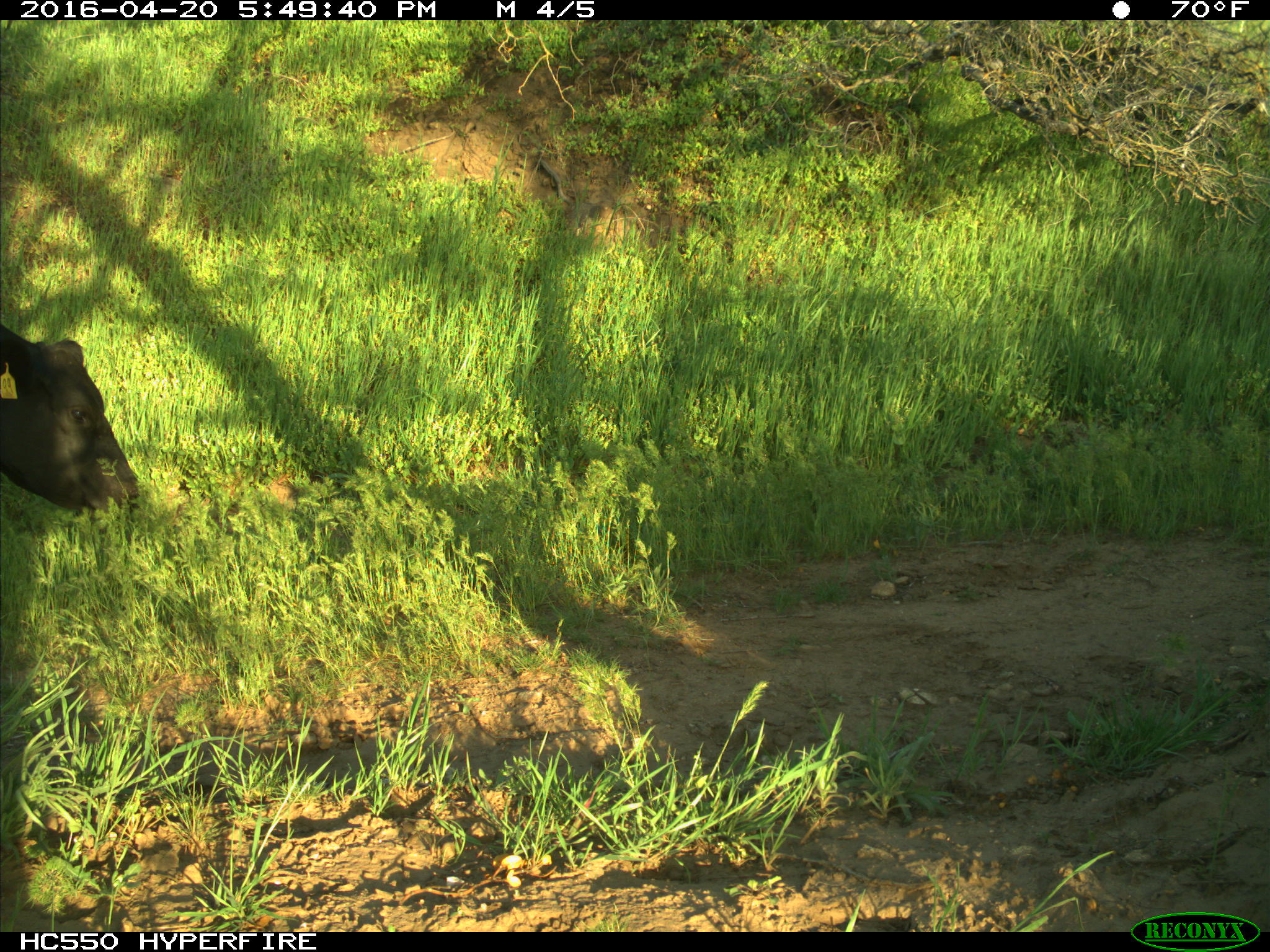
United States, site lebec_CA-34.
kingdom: Animalia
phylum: Chordata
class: Mammalia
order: Artiodactyla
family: Bovidae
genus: Bos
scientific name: Bos taurus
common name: domestic cow